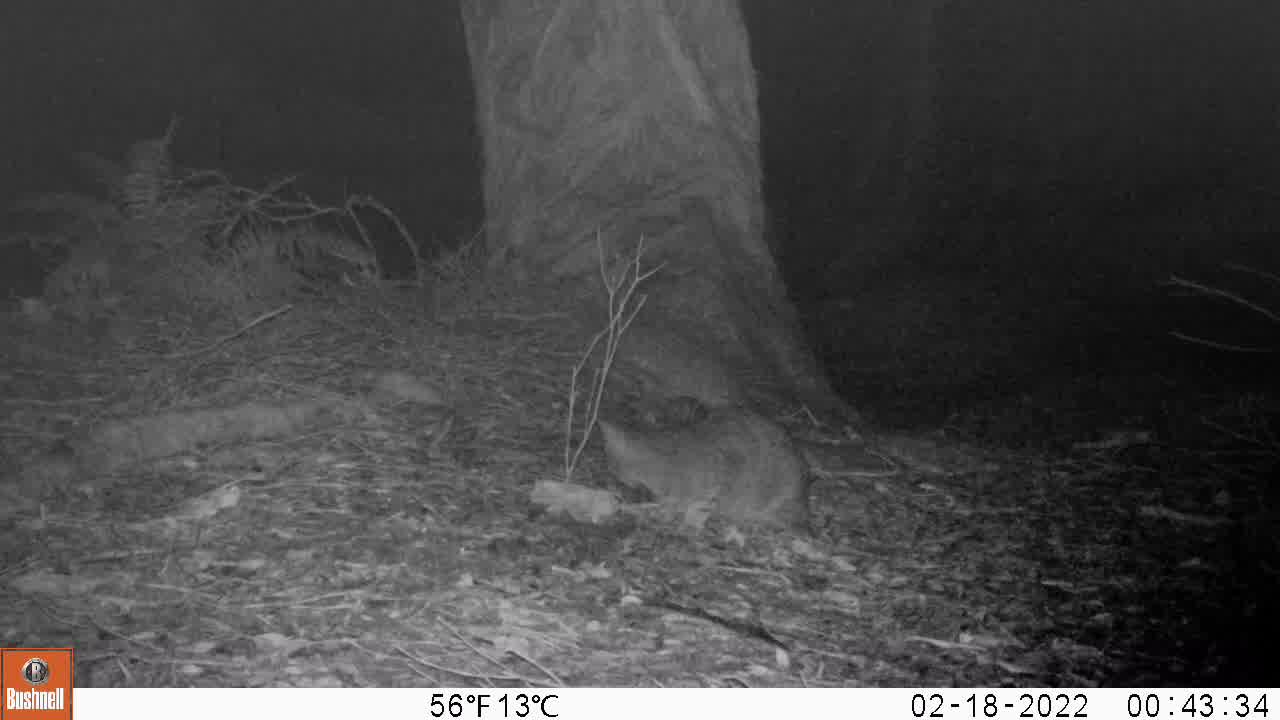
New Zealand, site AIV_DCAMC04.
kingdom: Animalia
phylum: Chordata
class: Mammalia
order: Carnivora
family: Felidae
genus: Felis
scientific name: Felis catus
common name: domestic cat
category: cat